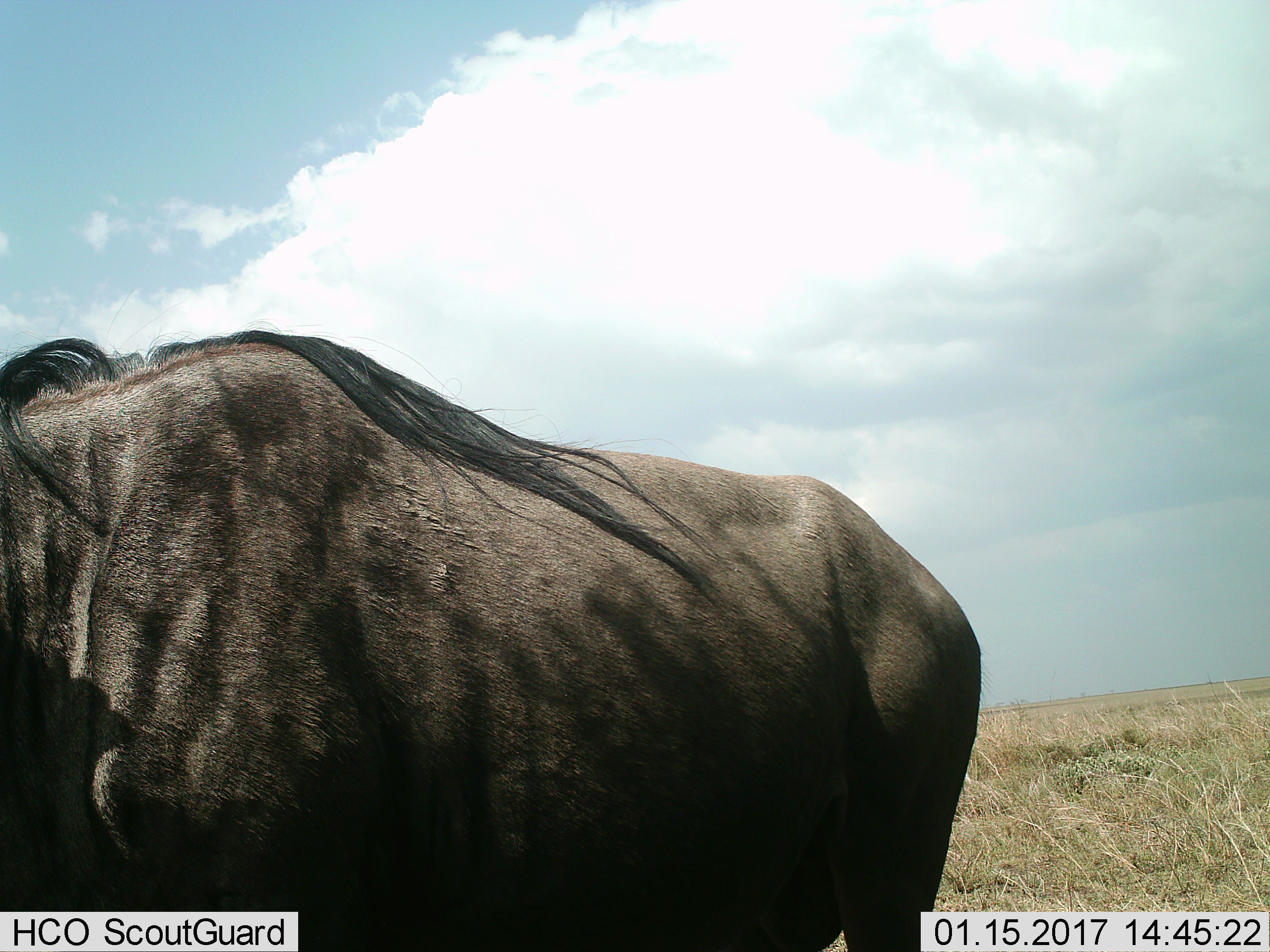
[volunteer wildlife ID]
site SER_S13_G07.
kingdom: Animalia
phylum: Chordata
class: Mammalia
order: Artiodactyla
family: Bovidae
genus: Connochaetes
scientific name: Connochaetes taurinus taurinus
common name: blue wildebeest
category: wildebeestblue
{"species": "wildebeestblue (blue wildebeest) (Connochaetes taurinus taurinus)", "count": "1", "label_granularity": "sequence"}